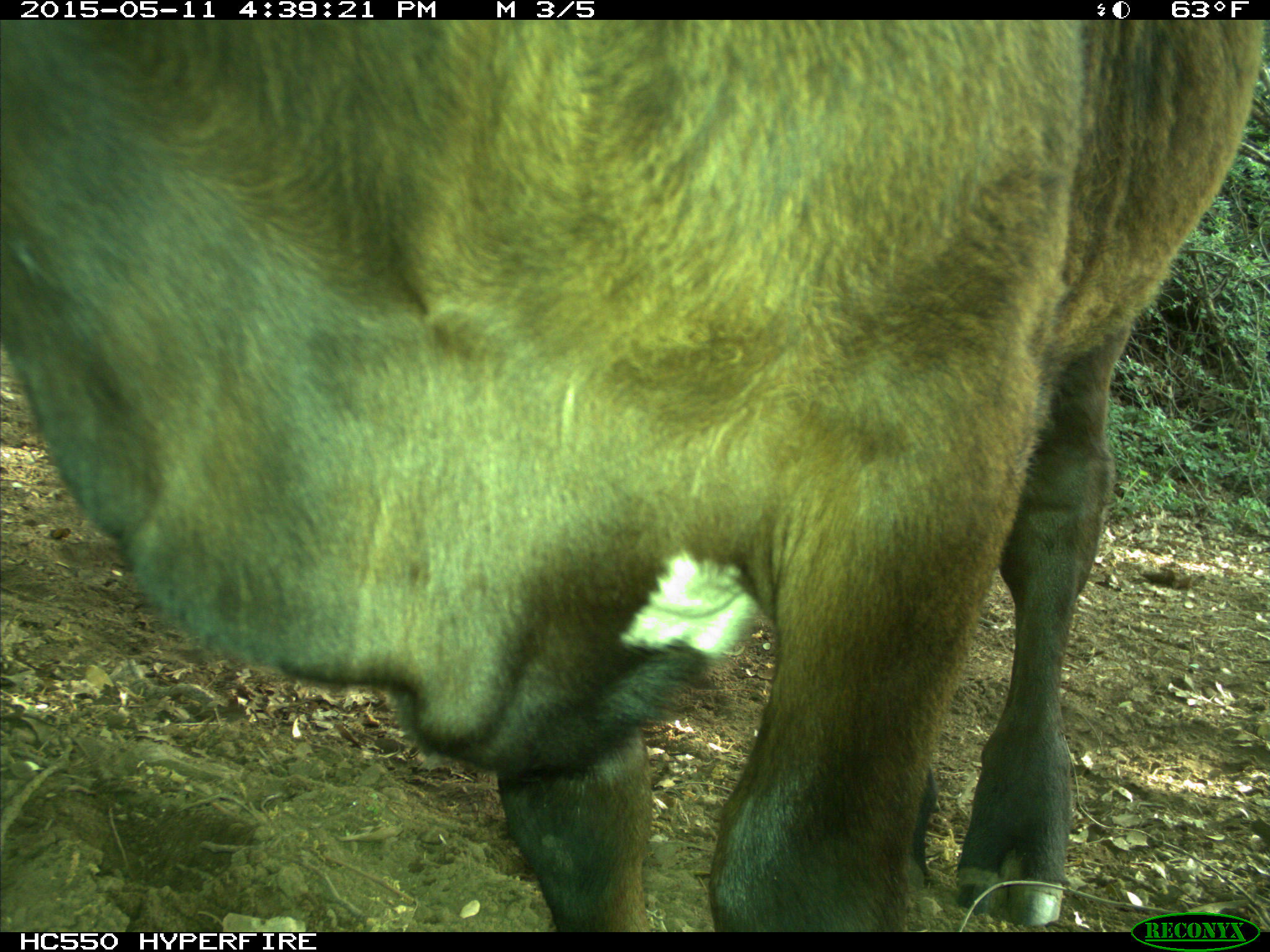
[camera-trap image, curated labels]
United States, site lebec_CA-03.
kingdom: Animalia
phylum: Chordata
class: Mammalia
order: Artiodactyla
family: Bovidae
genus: Bos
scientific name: Bos taurus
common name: domestic cow